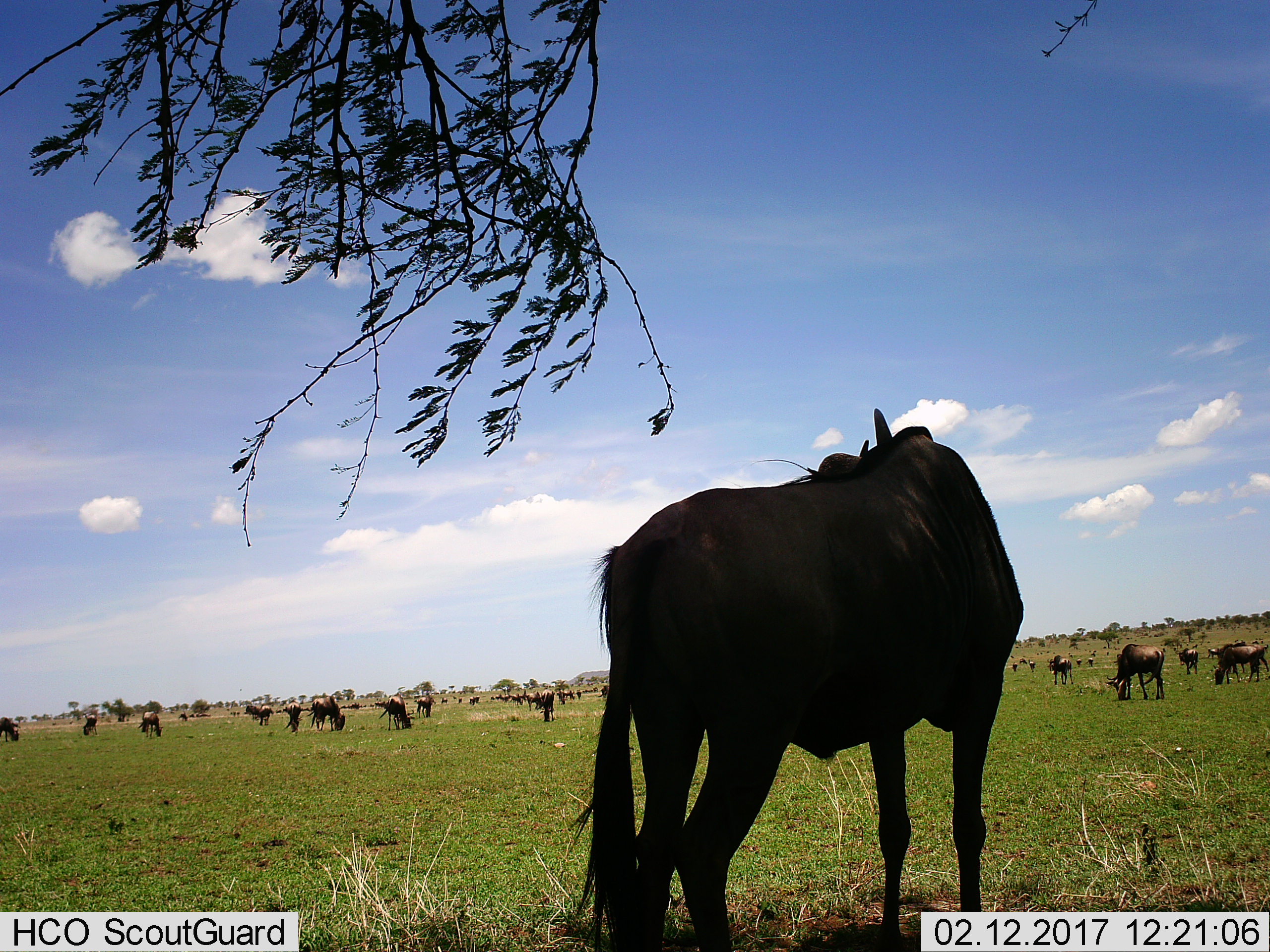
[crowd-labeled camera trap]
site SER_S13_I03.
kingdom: Animalia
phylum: Chordata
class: Mammalia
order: Artiodactyla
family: Bovidae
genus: Connochaetes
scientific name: Connochaetes taurinus taurinus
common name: blue wildebeest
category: wildebeestblue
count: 11-50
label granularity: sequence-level